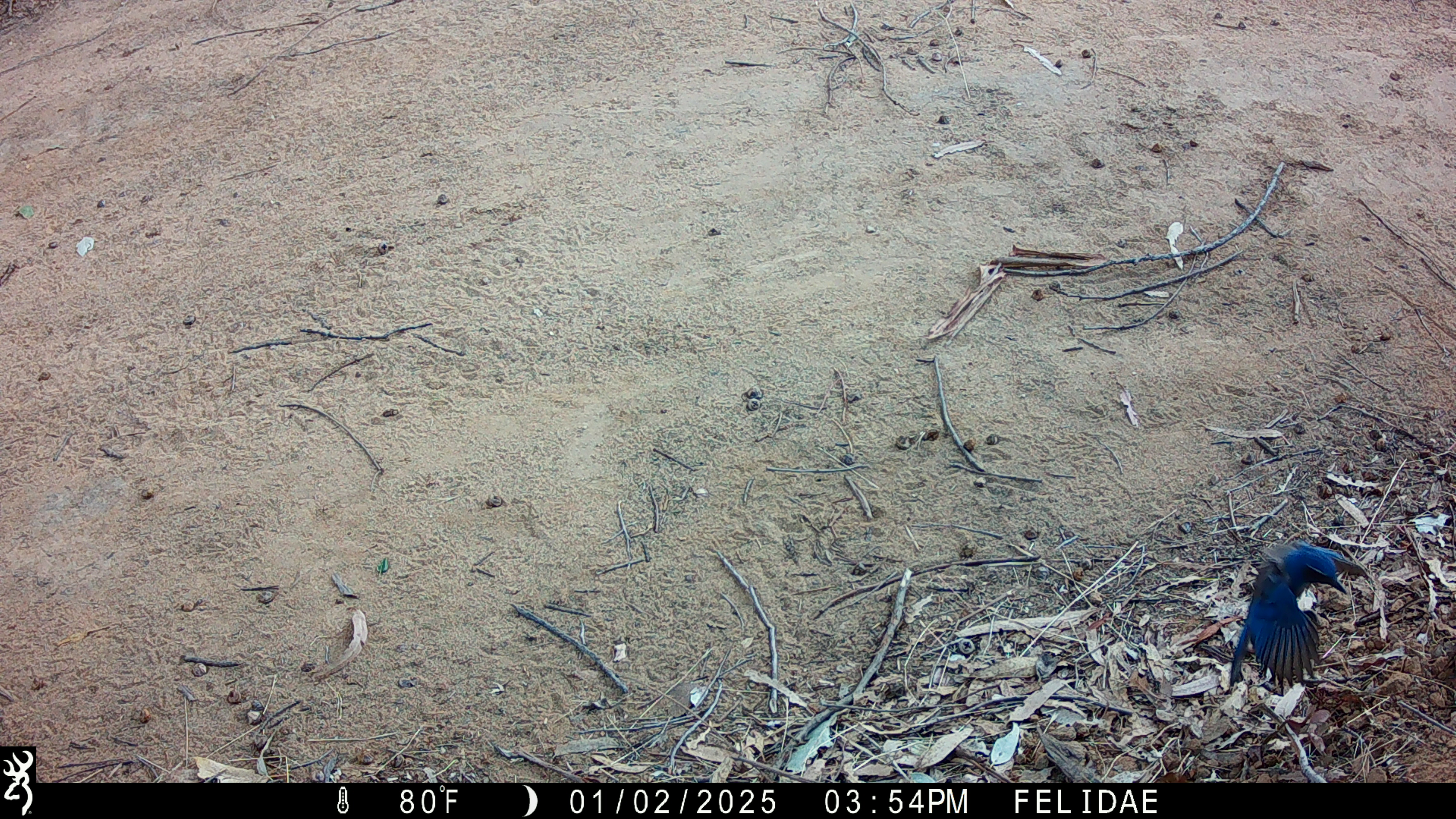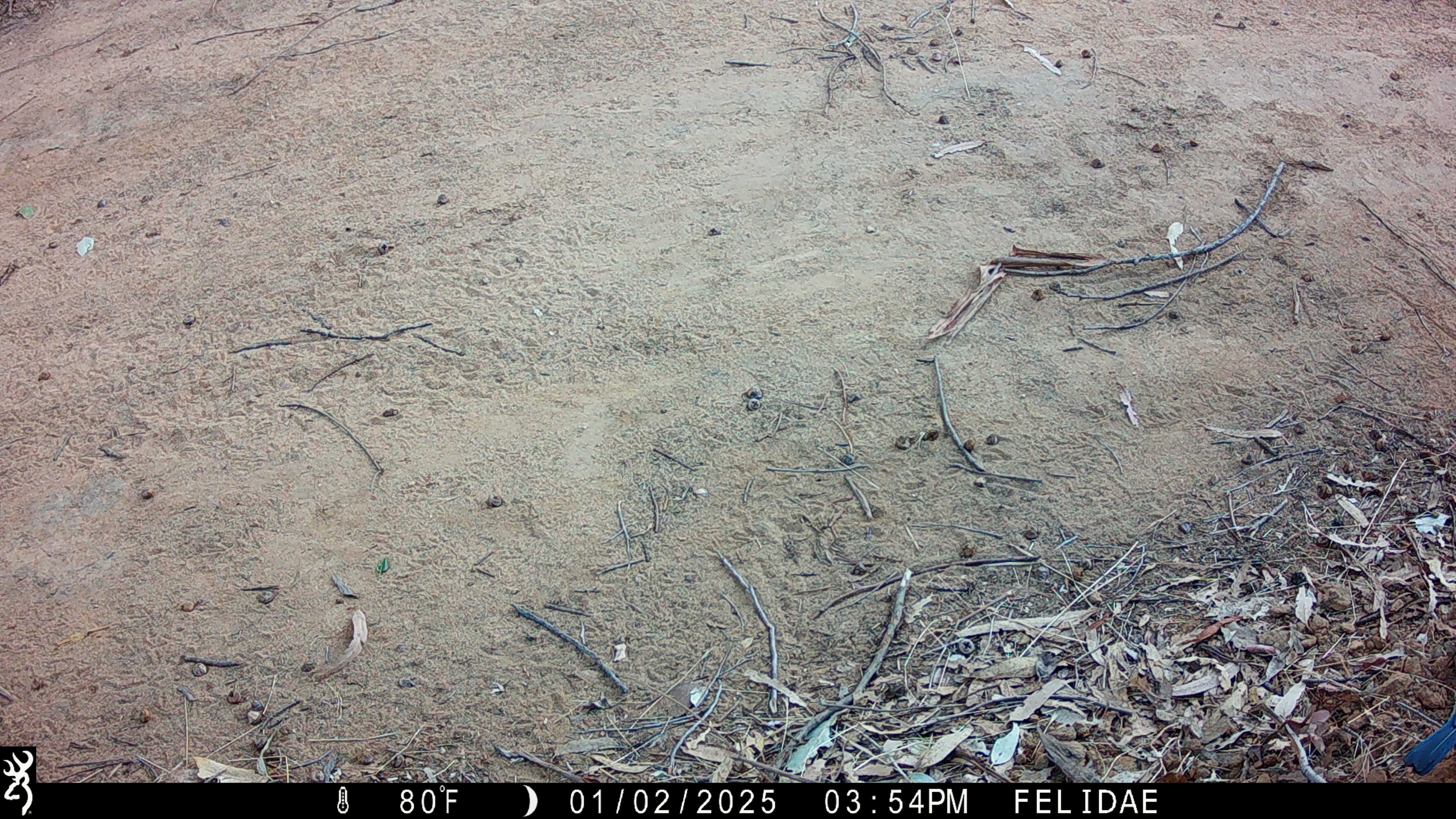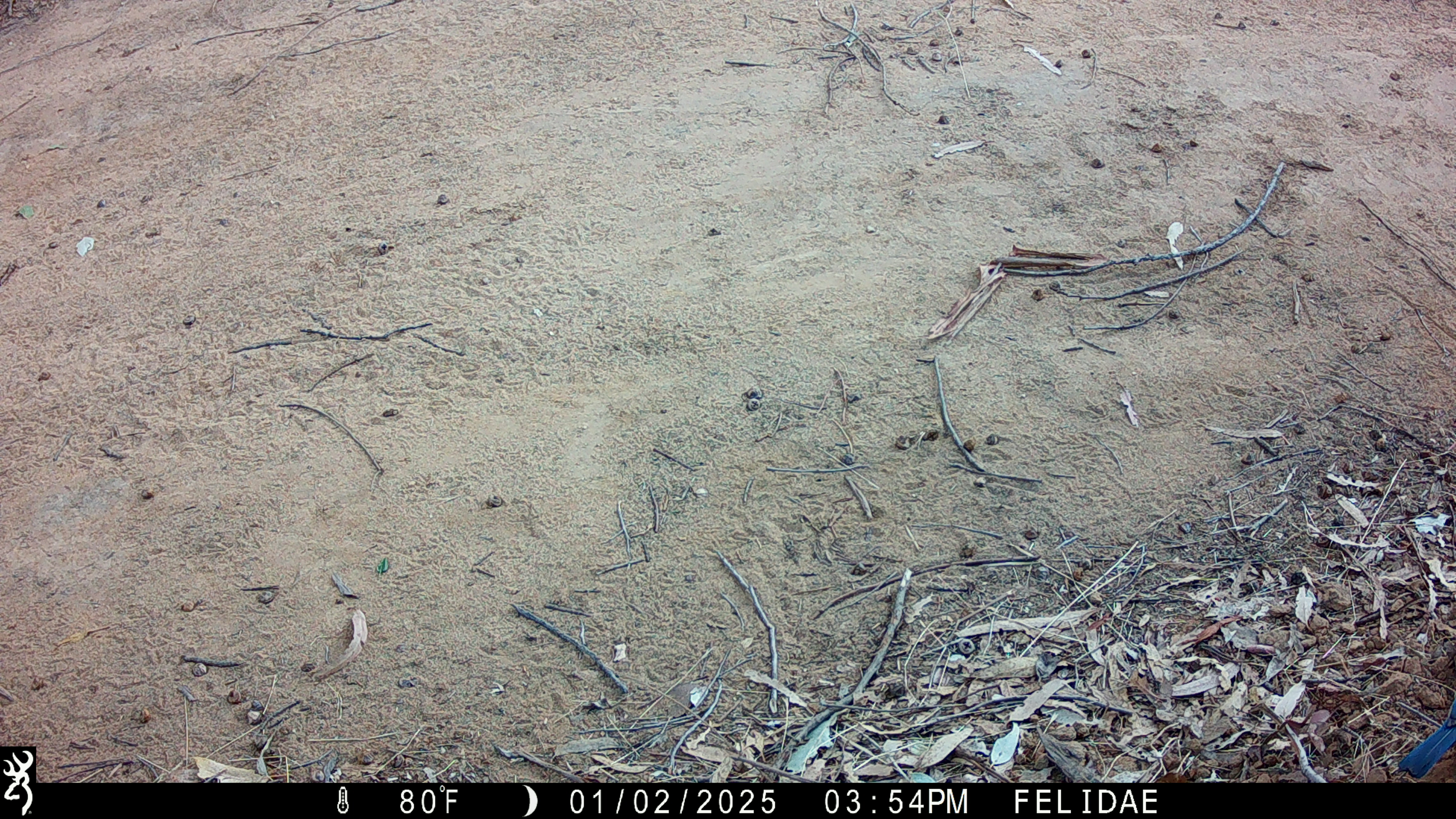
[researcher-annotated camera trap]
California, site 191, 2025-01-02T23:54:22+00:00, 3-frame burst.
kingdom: Animalia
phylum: Chordata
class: Aves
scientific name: Aves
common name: bird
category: unknown bird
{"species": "unknown bird (bird) (Aves)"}